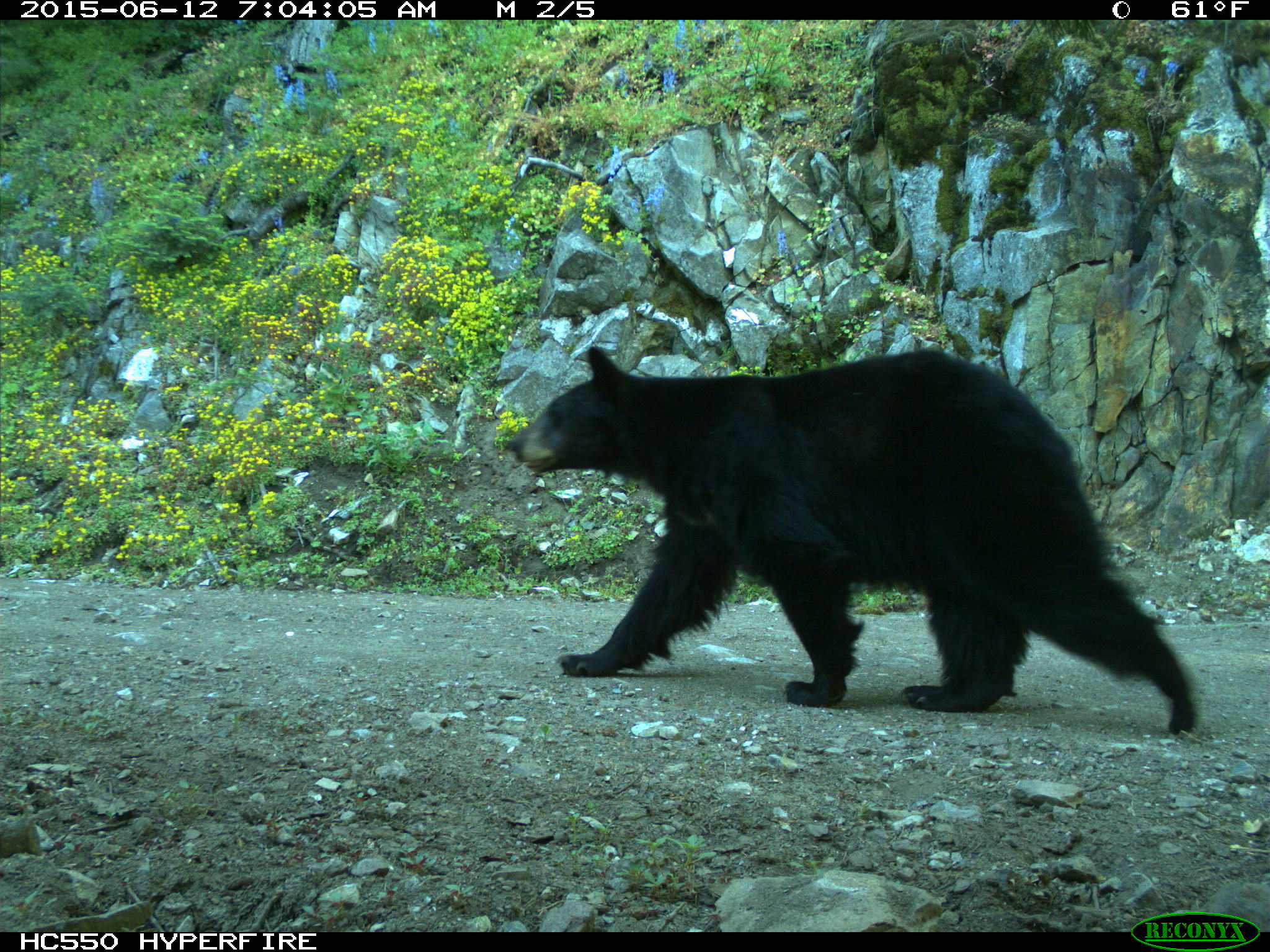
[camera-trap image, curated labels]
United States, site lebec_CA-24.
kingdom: Animalia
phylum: Chordata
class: Mammalia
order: Carnivora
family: Ursidae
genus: Ursus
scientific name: Ursus americanus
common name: american black bear